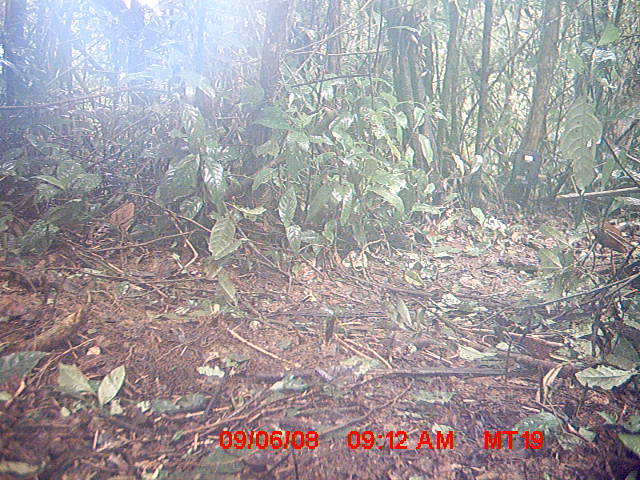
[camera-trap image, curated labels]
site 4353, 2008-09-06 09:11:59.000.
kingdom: Animalia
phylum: Chordata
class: Aves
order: Cuculiformes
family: Cuculidae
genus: Coua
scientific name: Coua serriana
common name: red-breasted coua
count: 3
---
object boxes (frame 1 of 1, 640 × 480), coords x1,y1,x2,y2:
coua serriana: 586,221,629,253